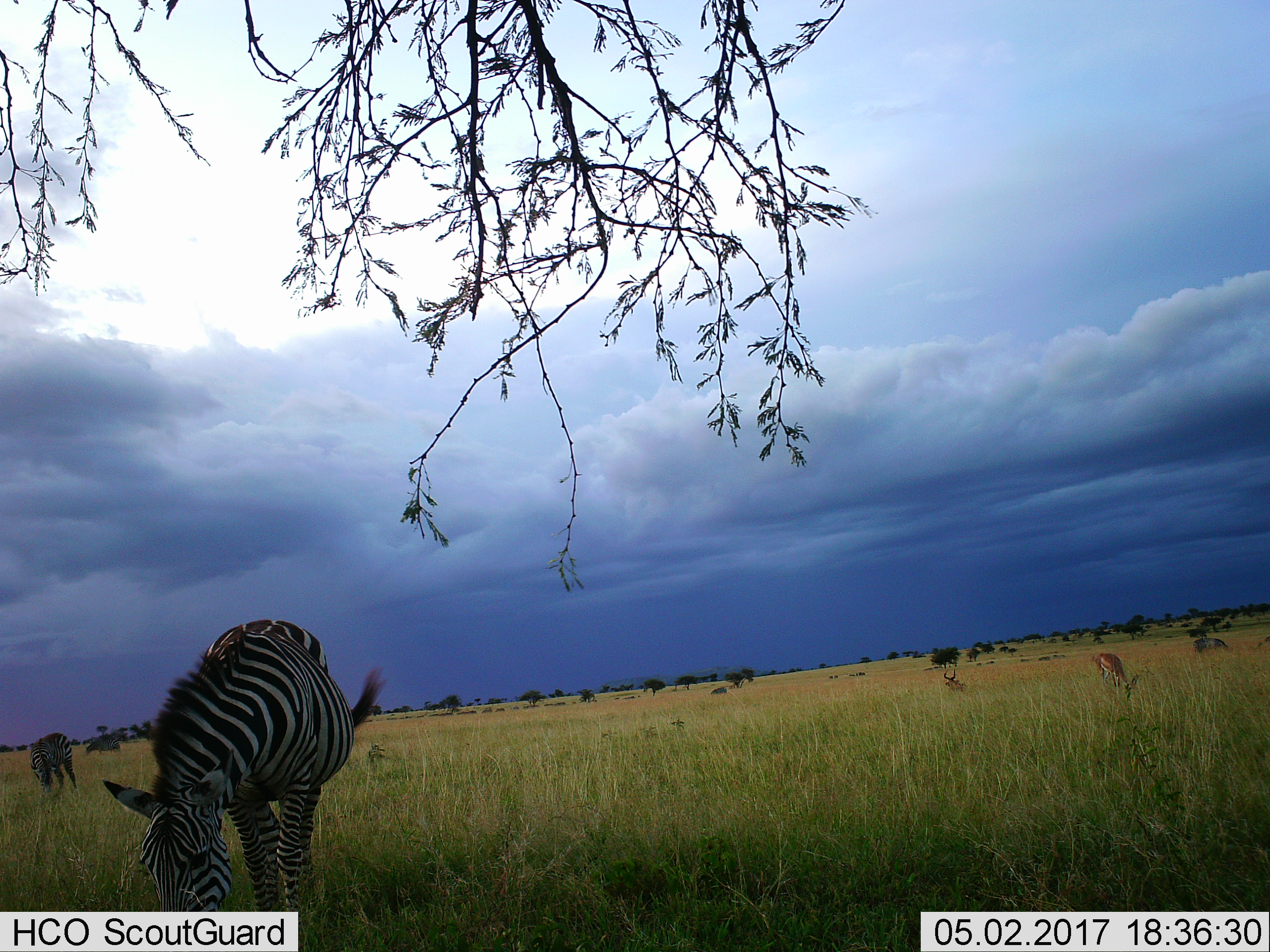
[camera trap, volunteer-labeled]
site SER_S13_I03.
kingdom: Animalia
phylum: Chordata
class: Mammalia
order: Artiodactyla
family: Bovidae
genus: Eudorcas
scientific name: Eudorcas thomsonii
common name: thomson's gazelle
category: gazellethomsons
Gazellethomsons (thomson's gazelle) (Eudorcas thomsonii), count 1. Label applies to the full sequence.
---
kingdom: Animalia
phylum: Chordata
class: Mammalia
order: Perissodactyla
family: Equidae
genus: Equus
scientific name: Equus quagga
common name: plains zebra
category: zebraplains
Zebraplains (plains zebra) (Equus quagga), count 3. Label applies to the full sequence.